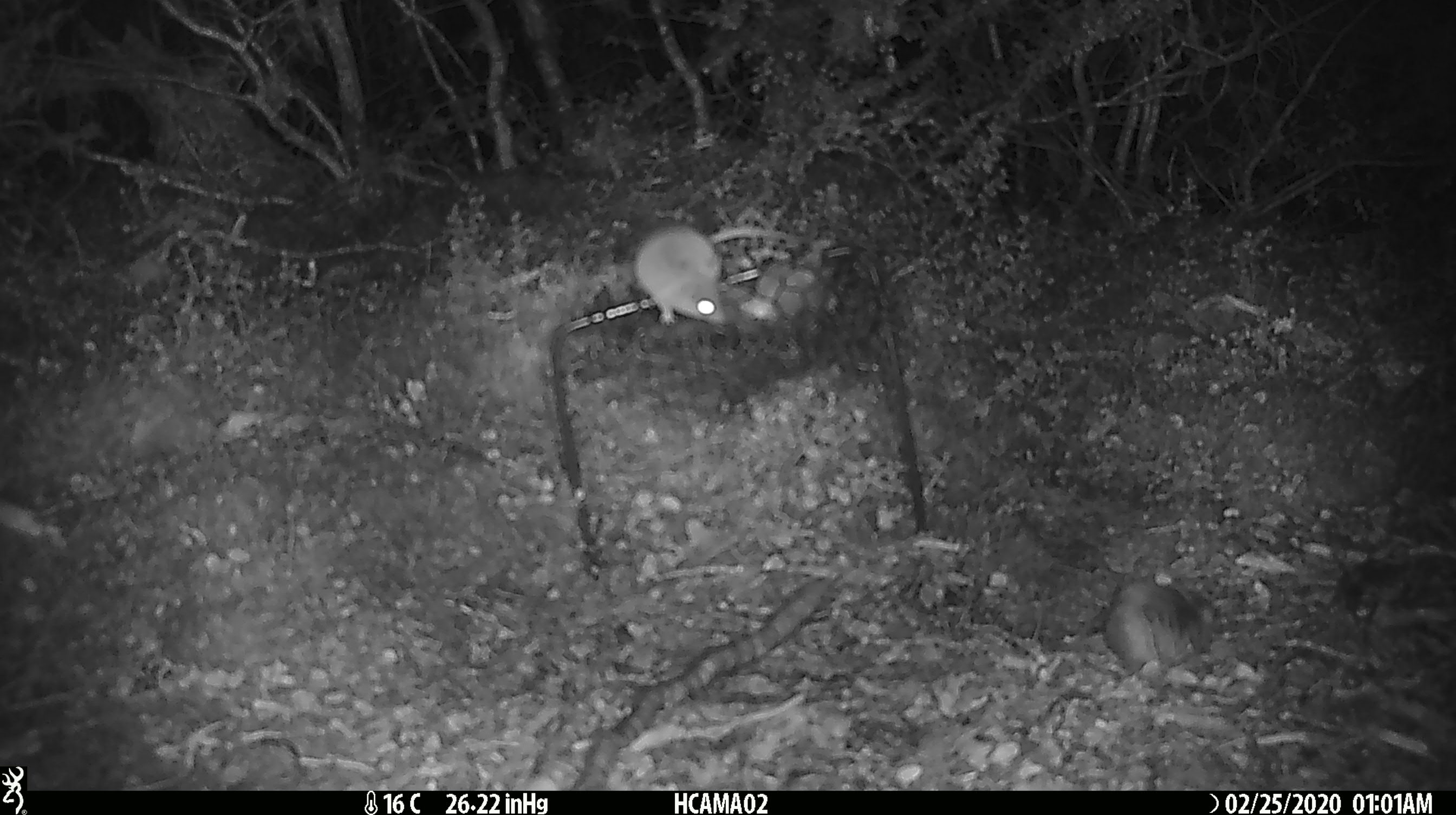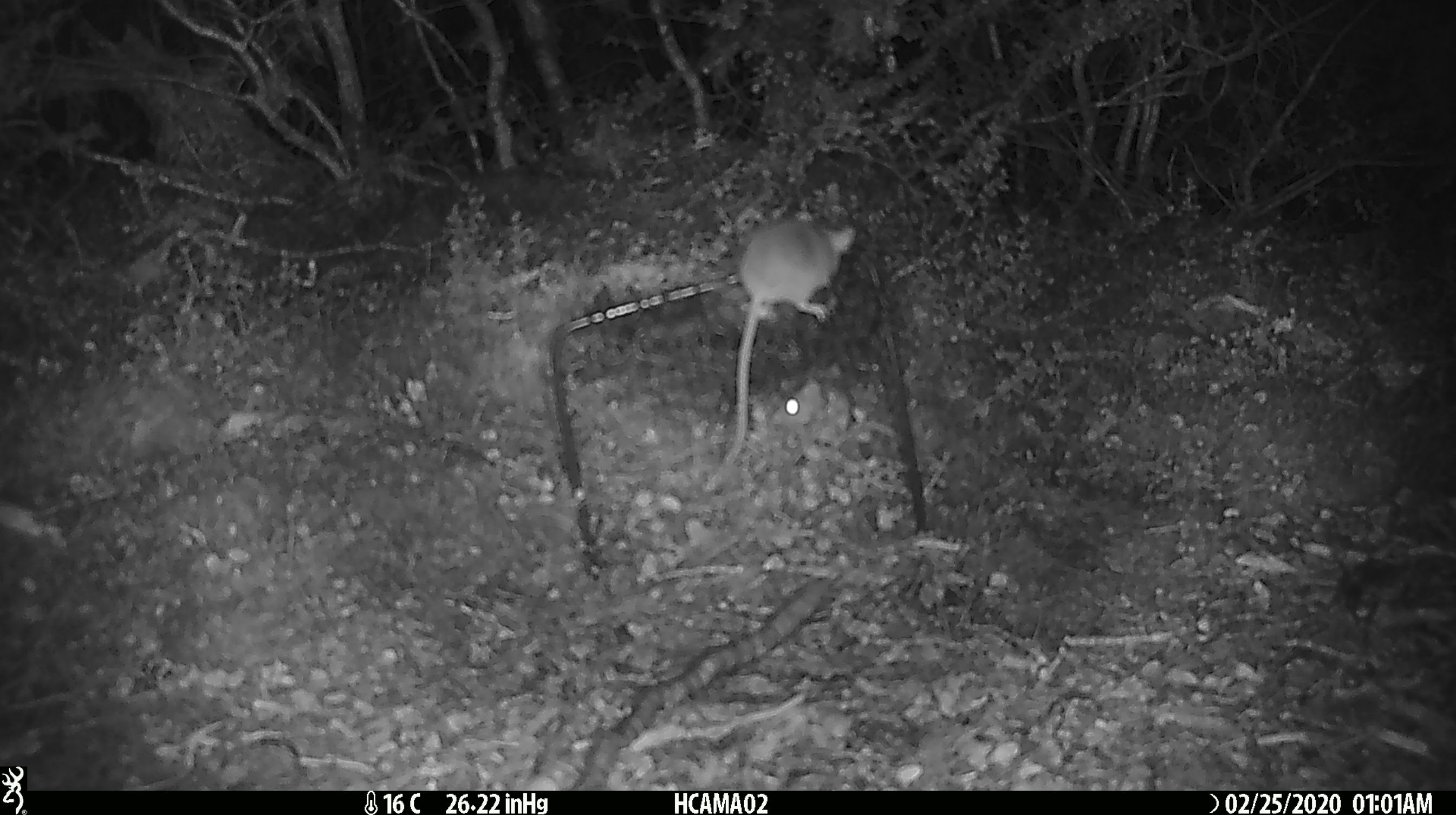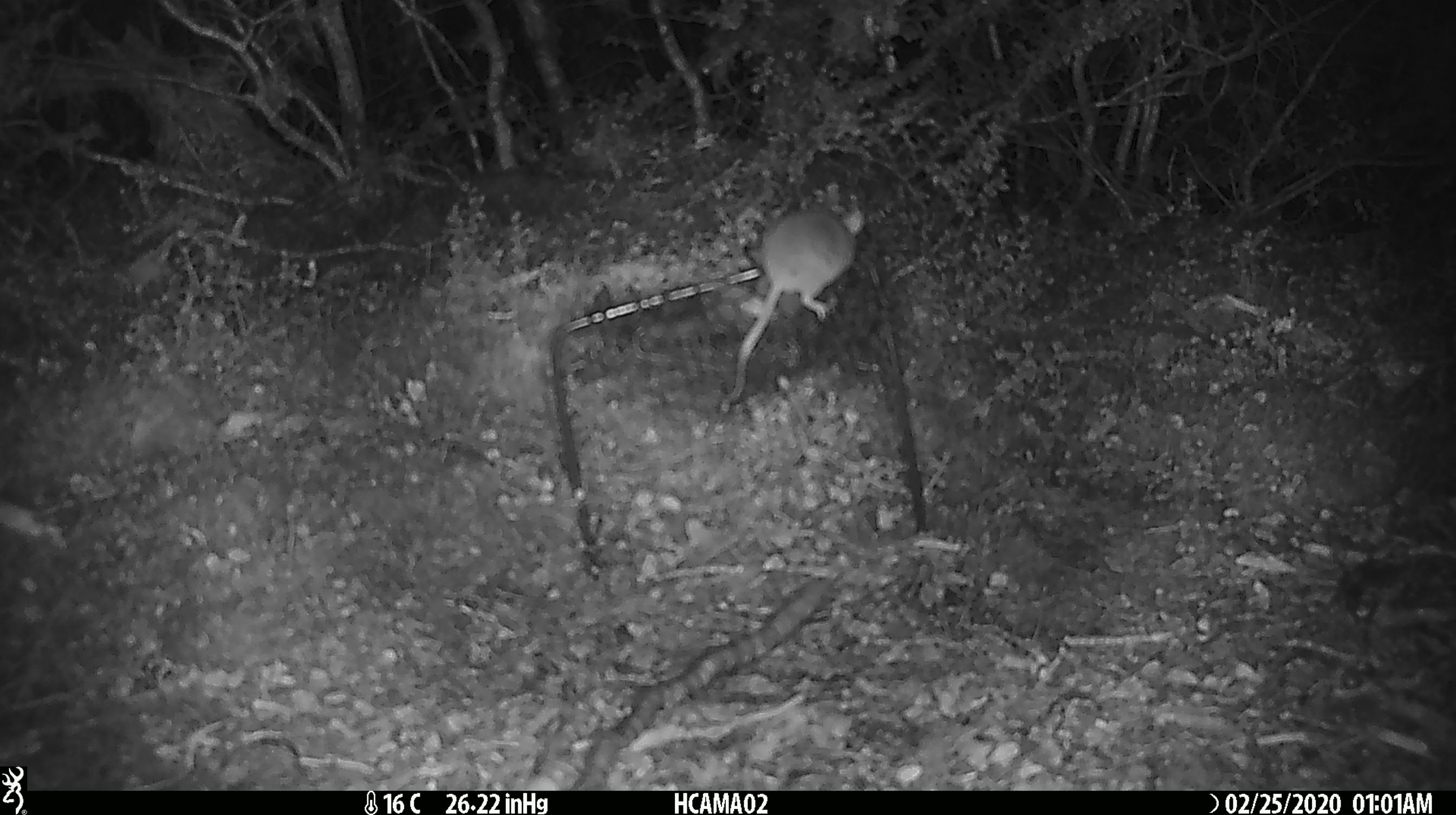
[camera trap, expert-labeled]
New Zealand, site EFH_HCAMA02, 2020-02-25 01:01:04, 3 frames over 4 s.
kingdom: Animalia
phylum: Chordata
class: Mammalia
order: Rodentia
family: Muridae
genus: Mus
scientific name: Mus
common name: mouse